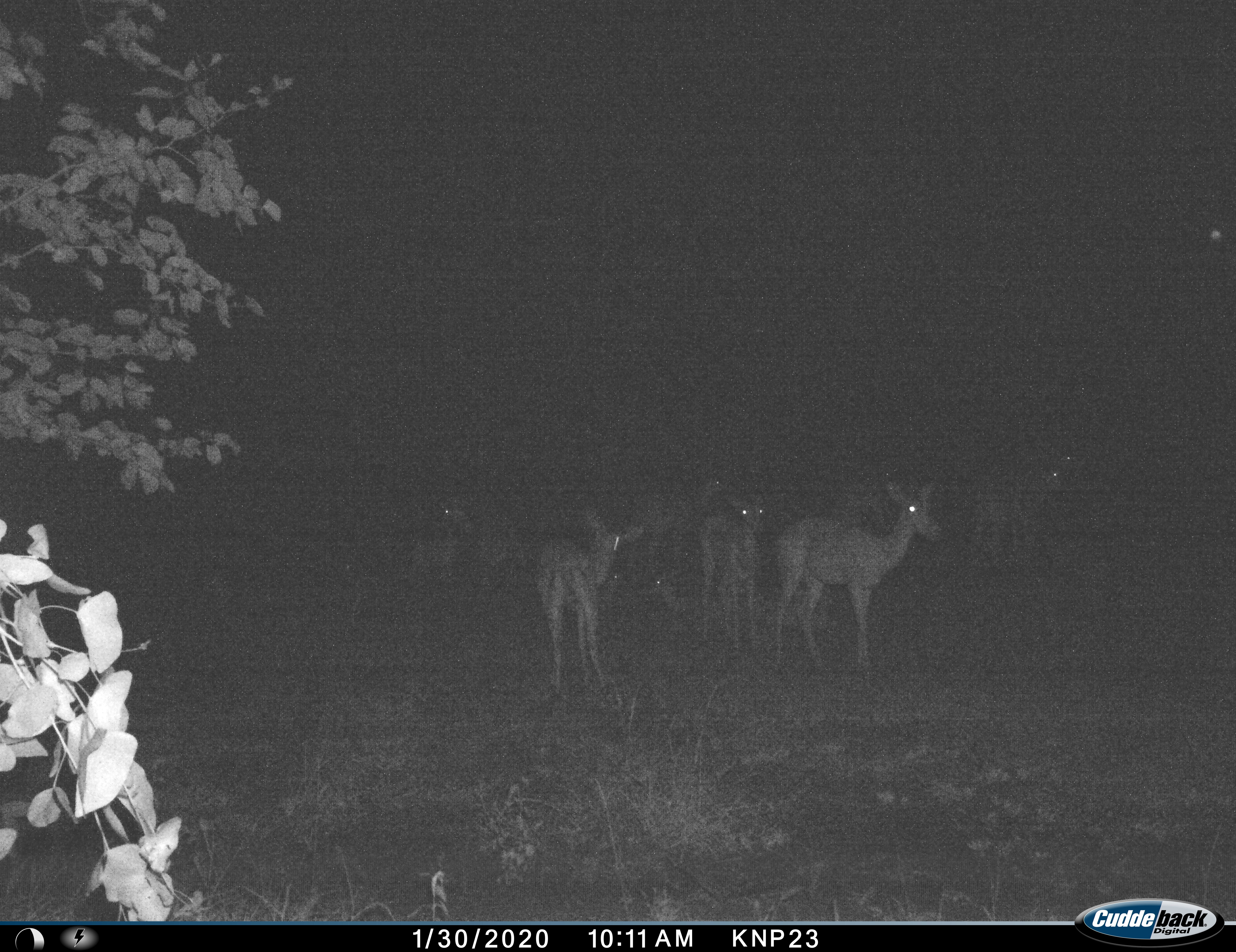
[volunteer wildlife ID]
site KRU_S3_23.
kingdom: Animalia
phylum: Chordata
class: Mammalia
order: Artiodactyla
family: Bovidae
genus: Aepyceros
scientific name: Aepyceros melampus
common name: impala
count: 10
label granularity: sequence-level